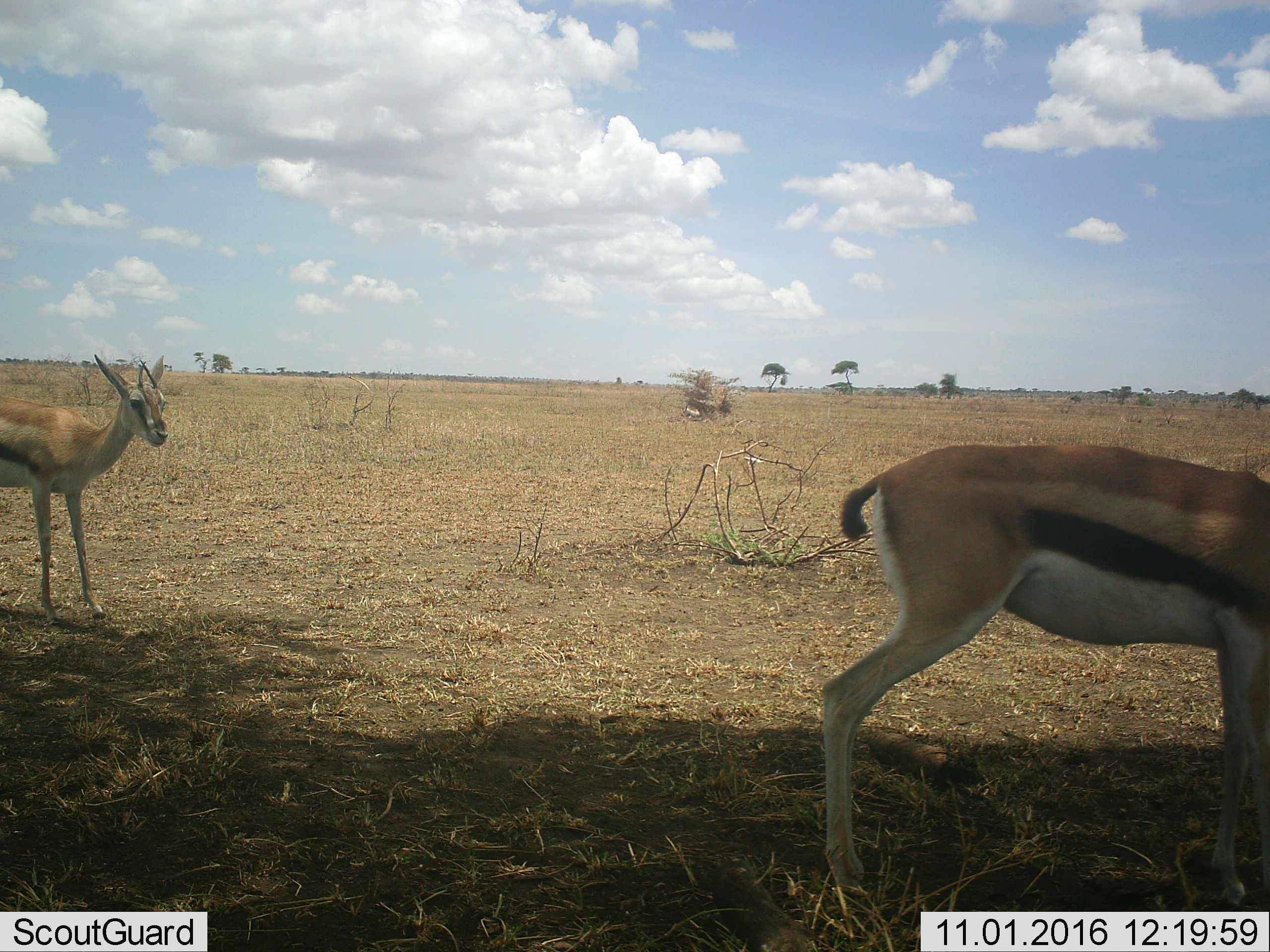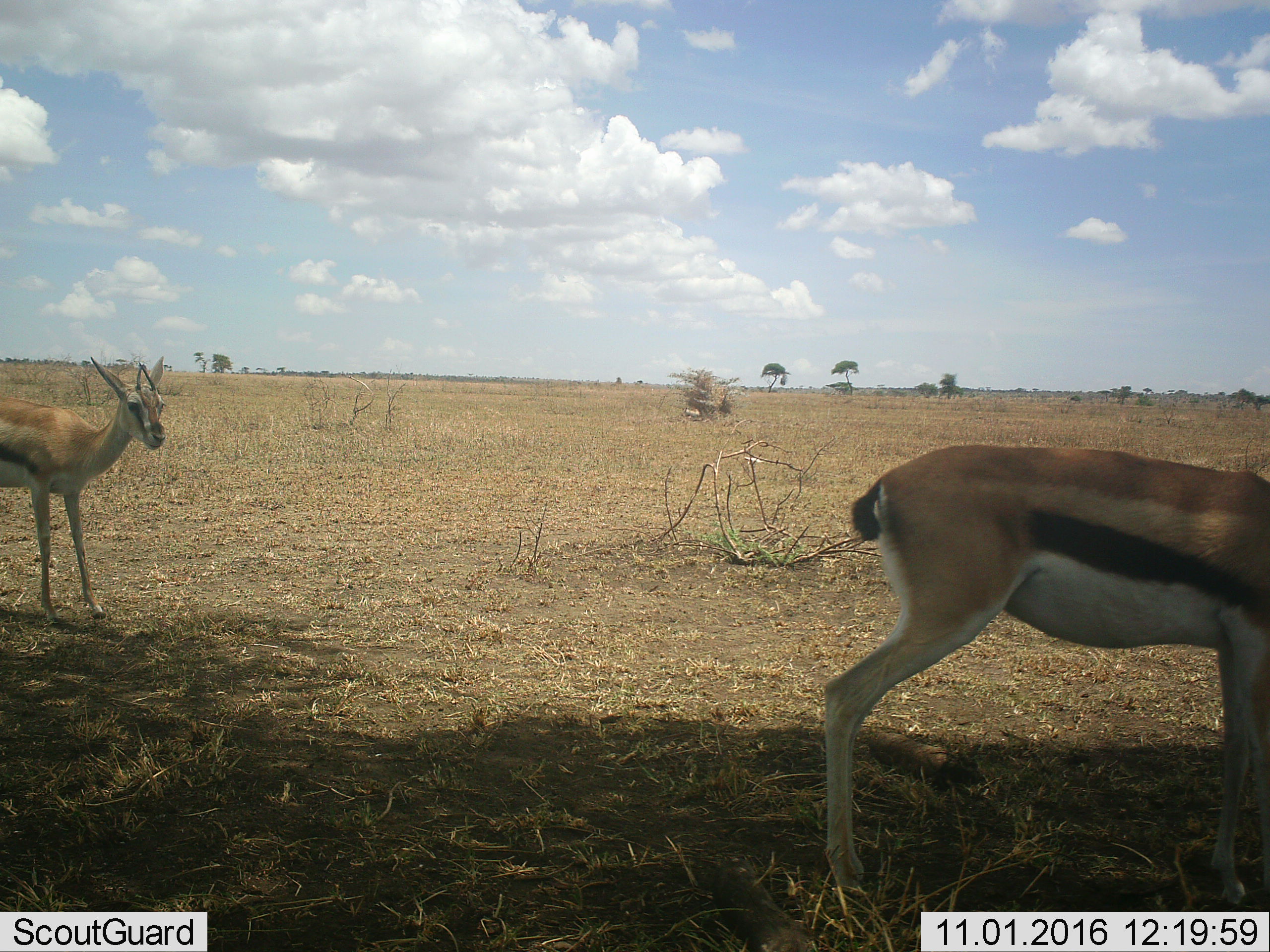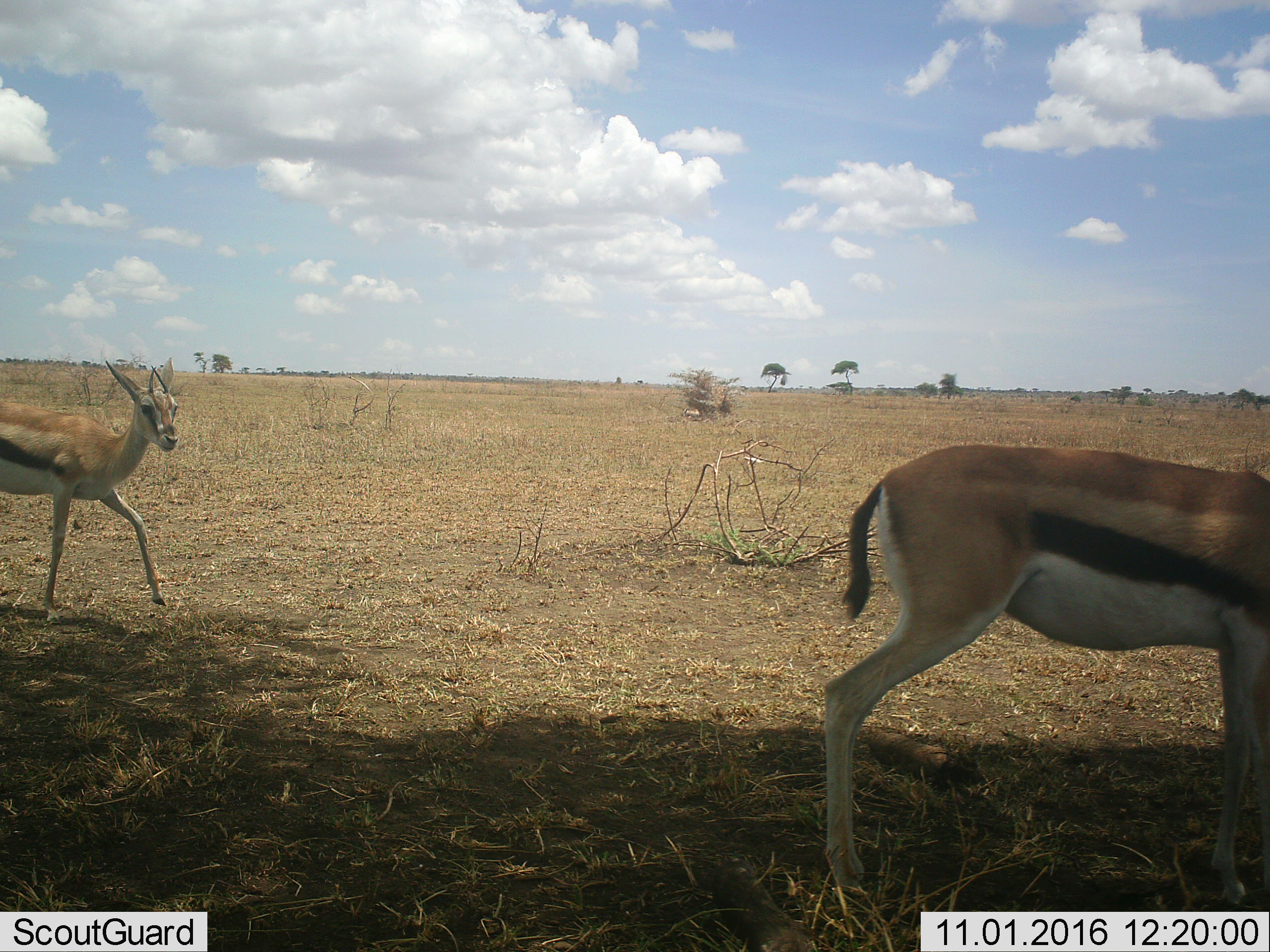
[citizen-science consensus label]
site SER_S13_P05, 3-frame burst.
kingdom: Animalia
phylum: Chordata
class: Mammalia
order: Artiodactyla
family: Bovidae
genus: Eudorcas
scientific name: Eudorcas thomsonii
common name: thomson's gazelle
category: gazellethomsons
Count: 2.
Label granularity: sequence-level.